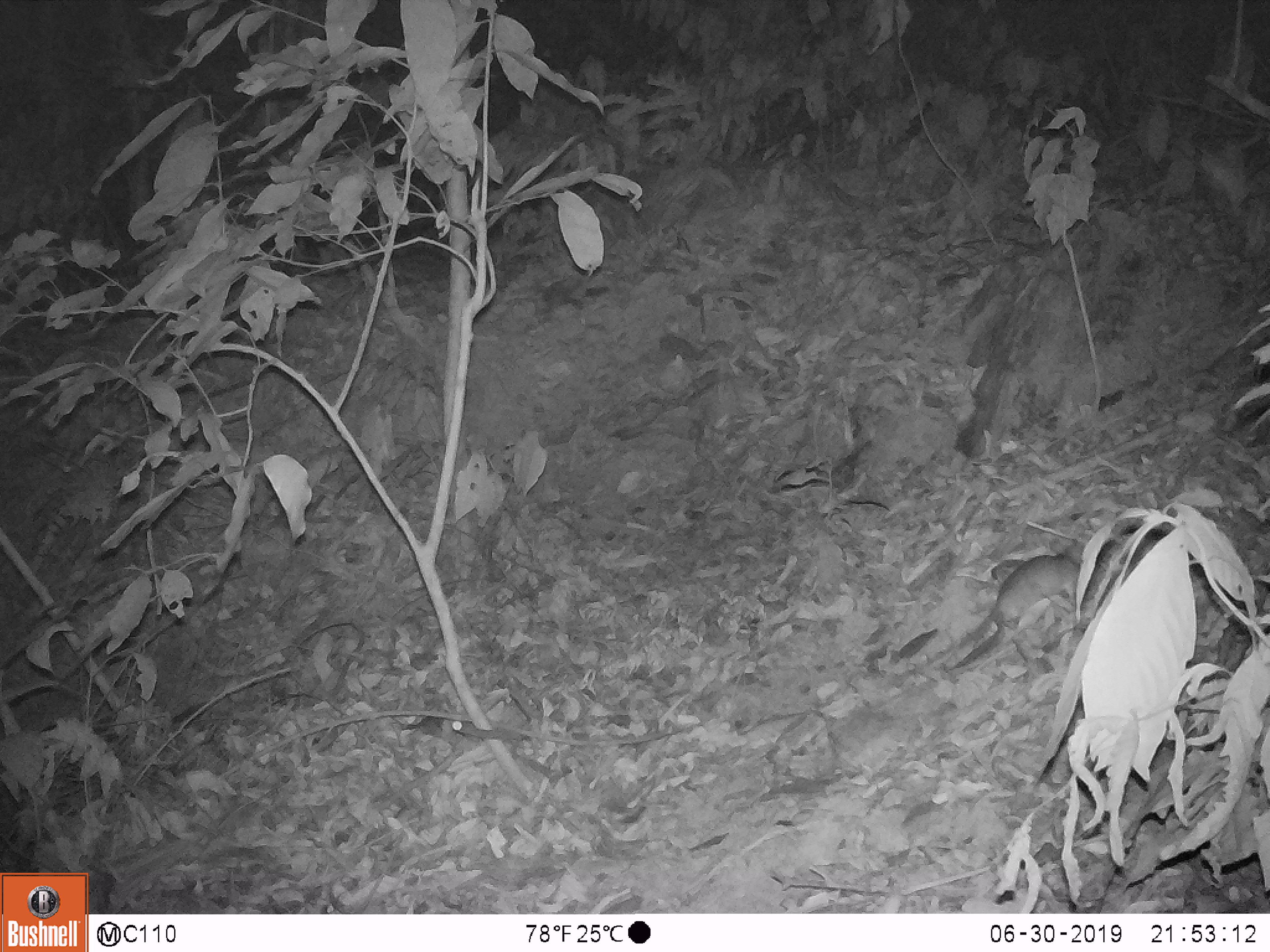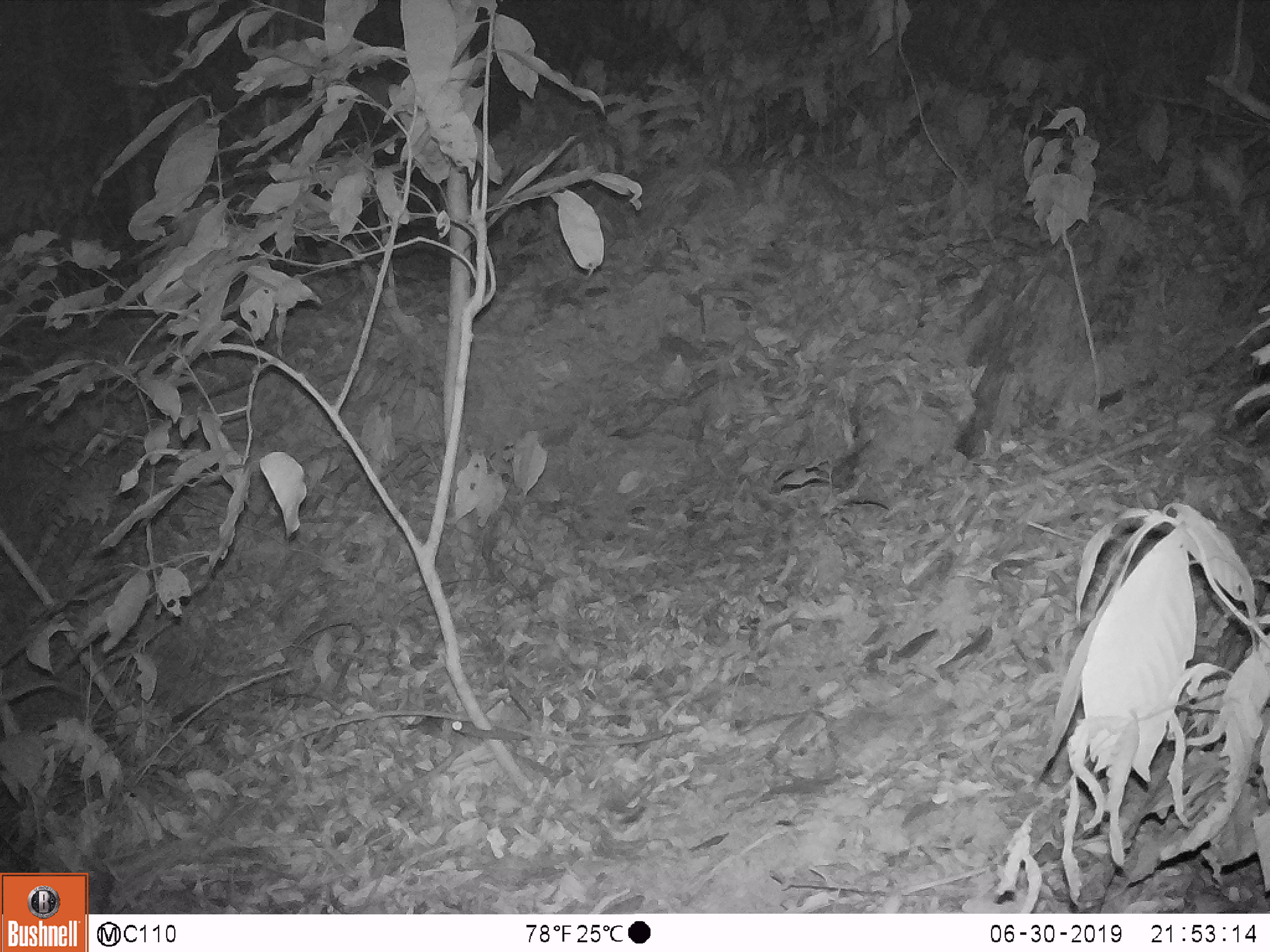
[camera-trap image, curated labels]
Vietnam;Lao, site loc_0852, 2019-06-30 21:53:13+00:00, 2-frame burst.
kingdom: Animalia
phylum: Chordata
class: Mammalia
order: Rodentia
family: Muridae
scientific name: Muridae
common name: old-world mice and rats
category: unidentified murid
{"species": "unidentified murid (old-world mice and rats) (Muridae)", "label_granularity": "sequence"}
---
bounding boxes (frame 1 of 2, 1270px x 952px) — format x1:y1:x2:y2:
unidentified murid: 955:553:1097:668